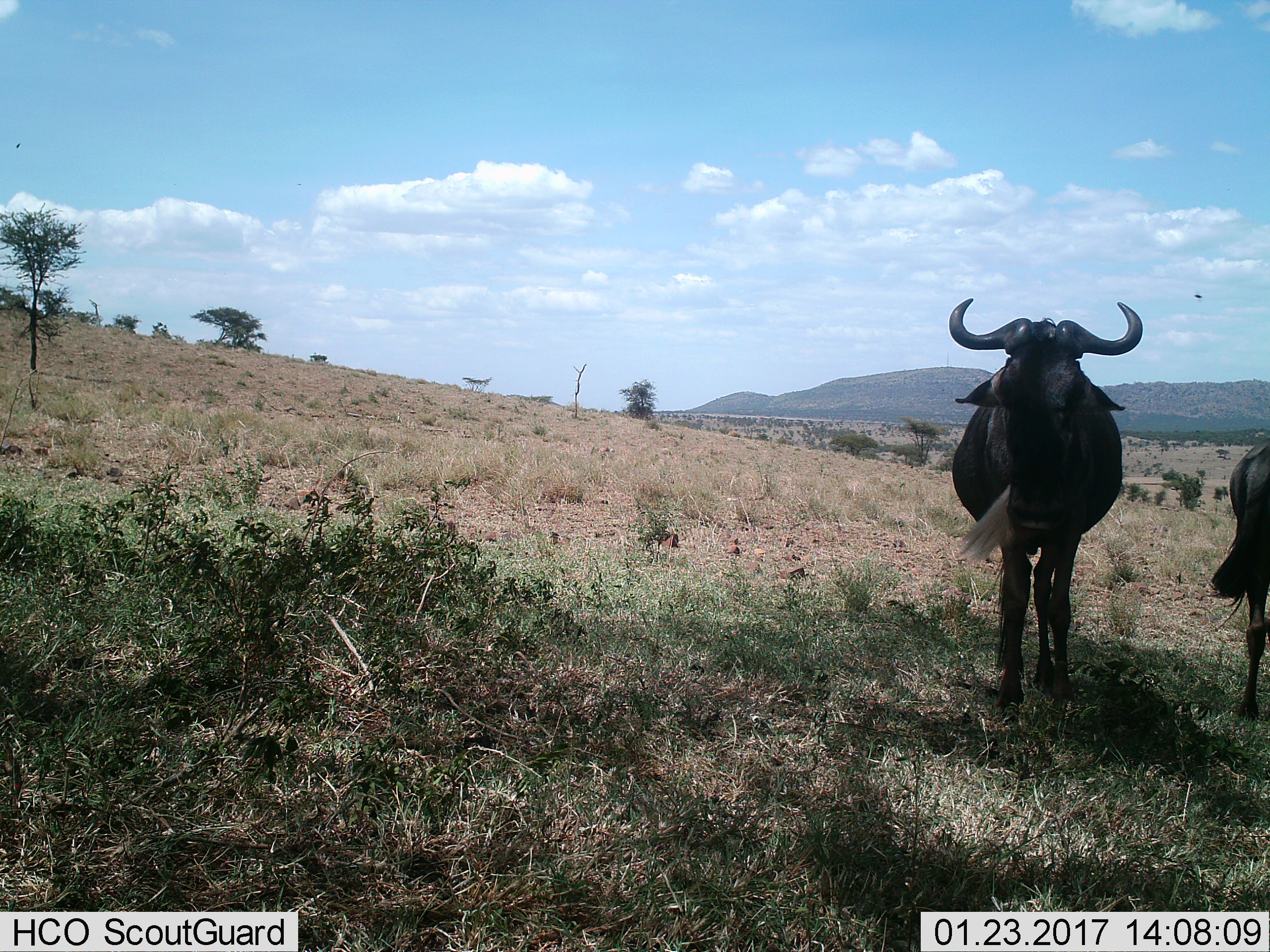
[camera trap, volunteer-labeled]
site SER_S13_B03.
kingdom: Animalia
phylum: Chordata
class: Mammalia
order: Artiodactyla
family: Bovidae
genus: Connochaetes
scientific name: Connochaetes taurinus taurinus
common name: blue wildebeest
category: wildebeestblue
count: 2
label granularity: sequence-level